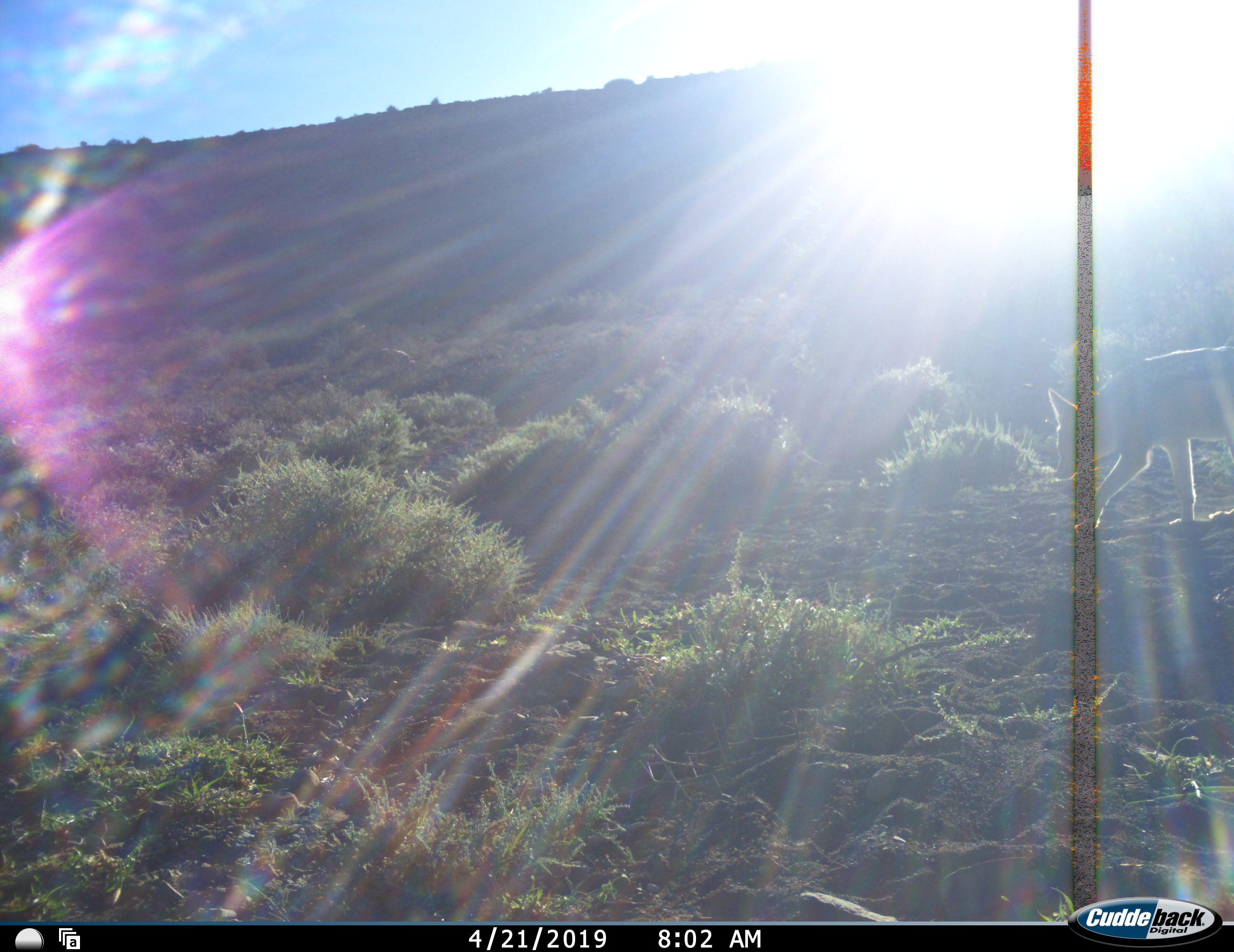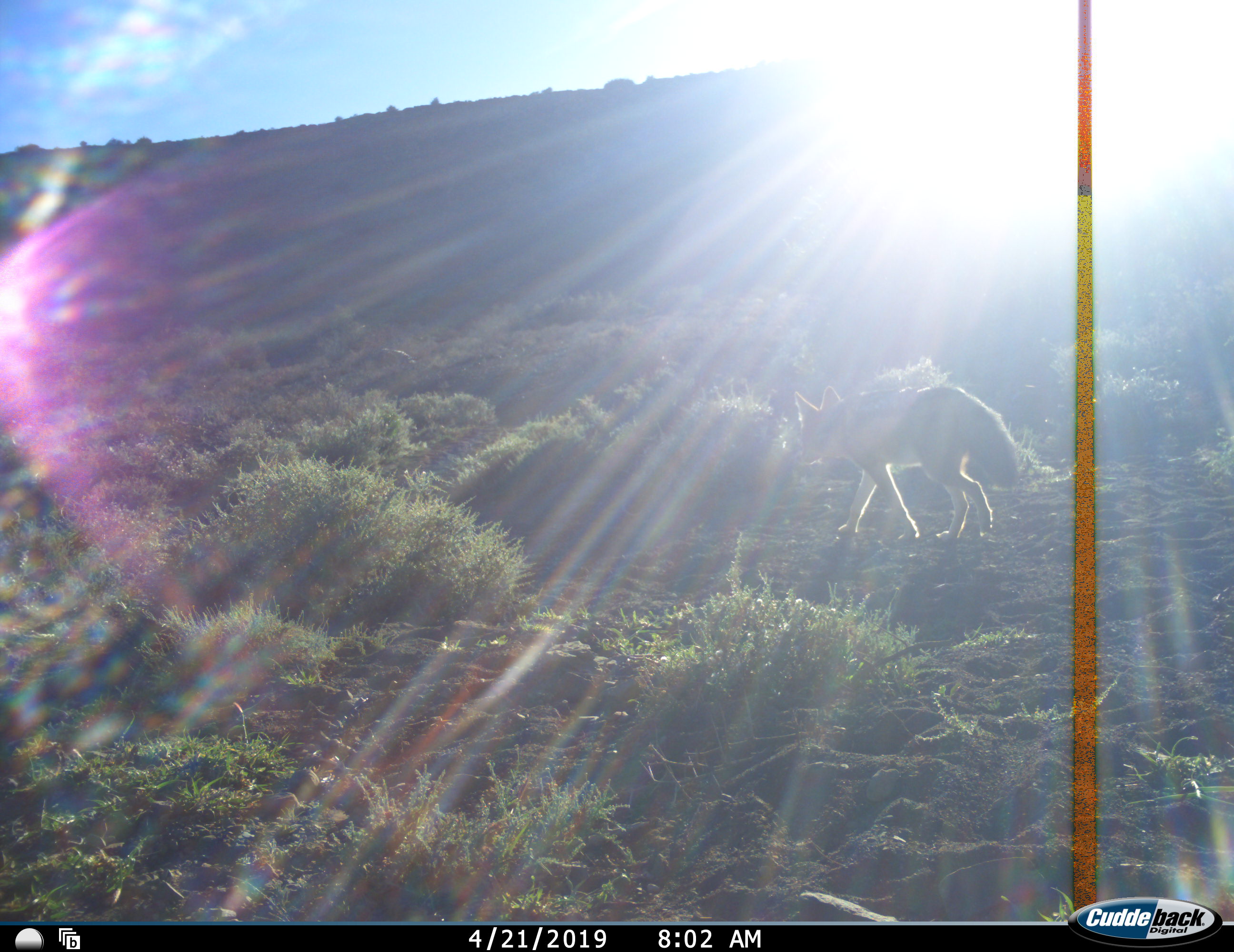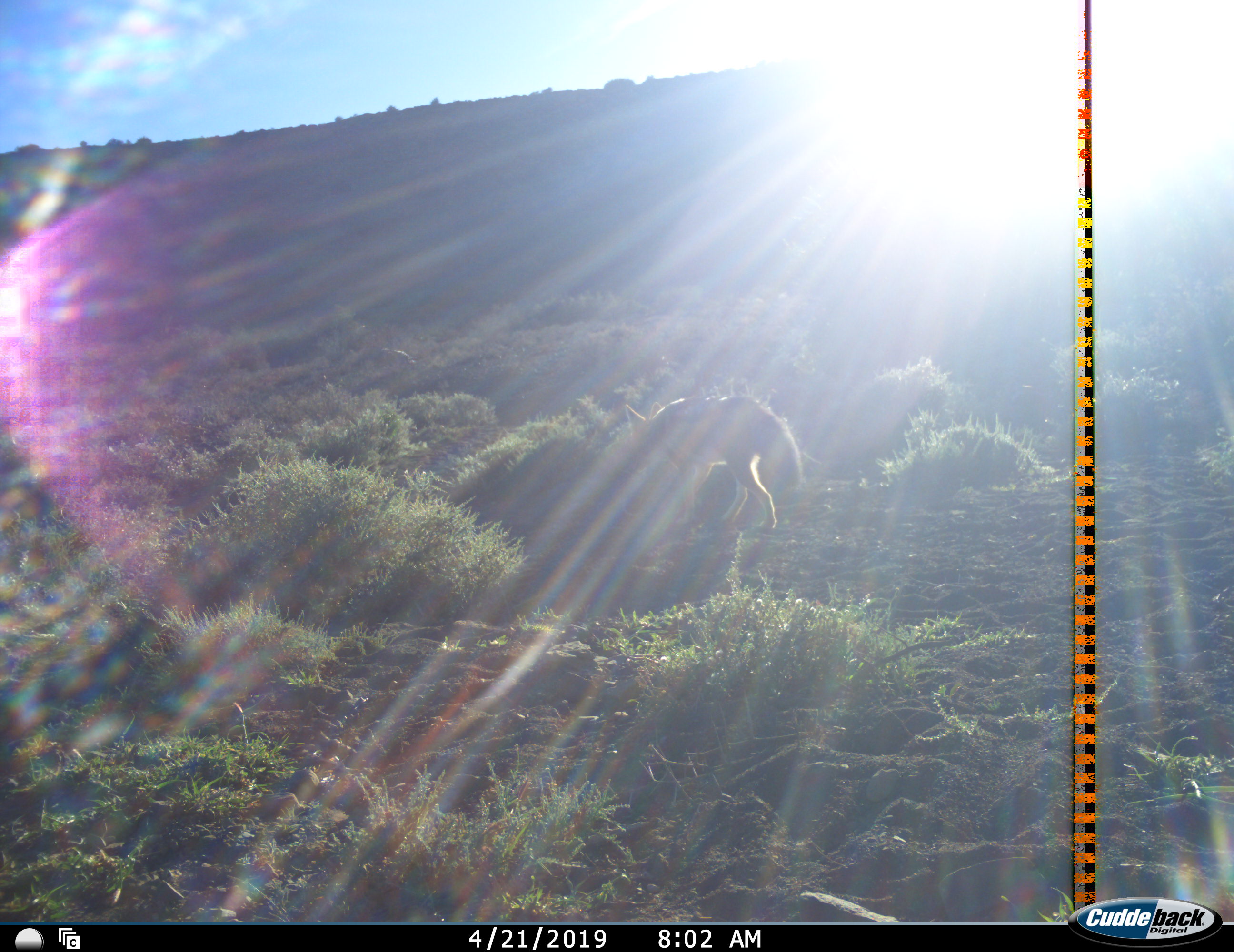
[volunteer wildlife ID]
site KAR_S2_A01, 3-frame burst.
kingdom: Animalia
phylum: Chordata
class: Mammalia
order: Carnivora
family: Canidae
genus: Lupulella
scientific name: Lupulella mesomelas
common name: black-backed jackal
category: jackalblackbacked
Jackalblackbacked (black-backed jackal) (Lupulella mesomelas), count 1. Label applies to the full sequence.